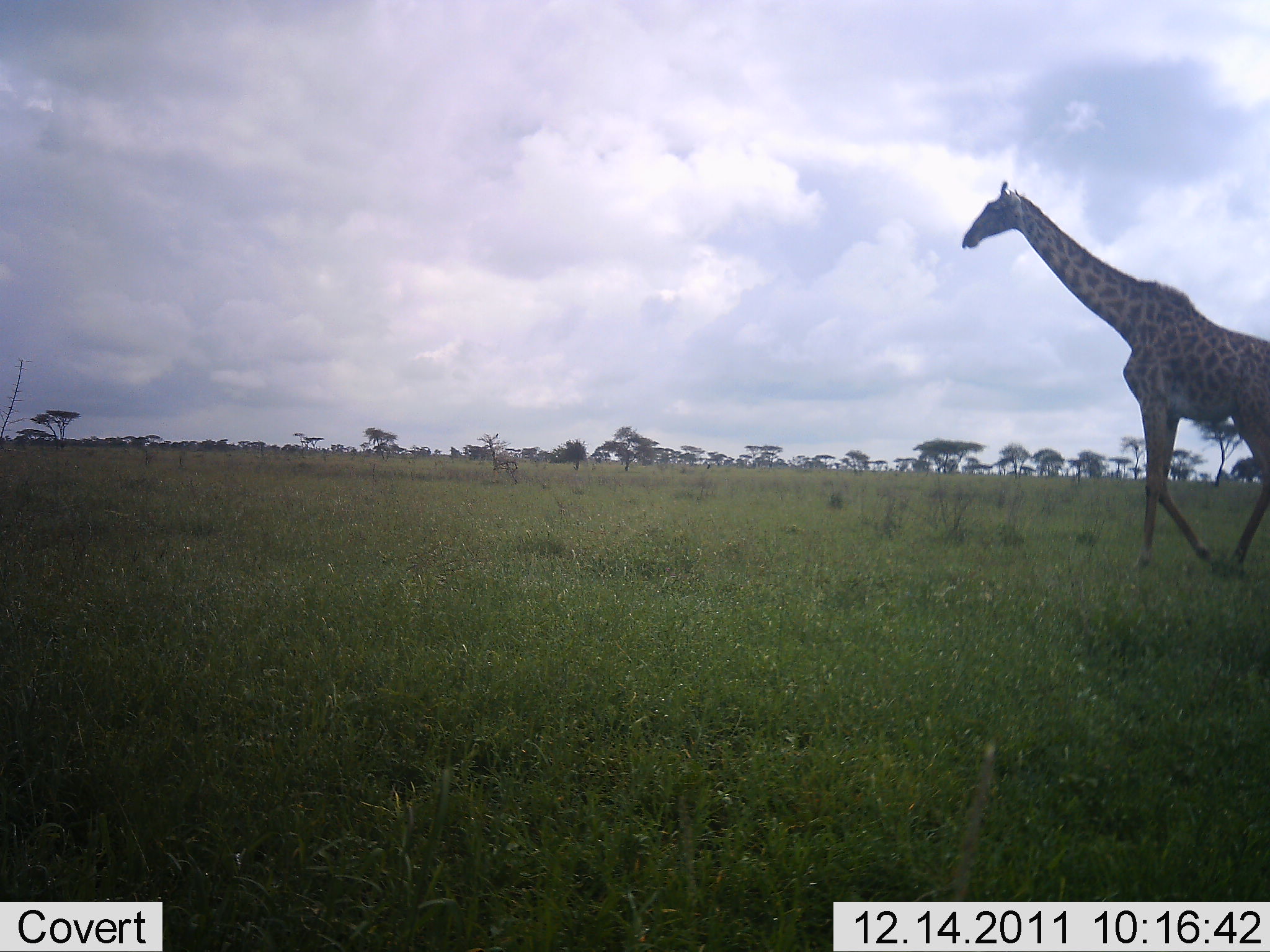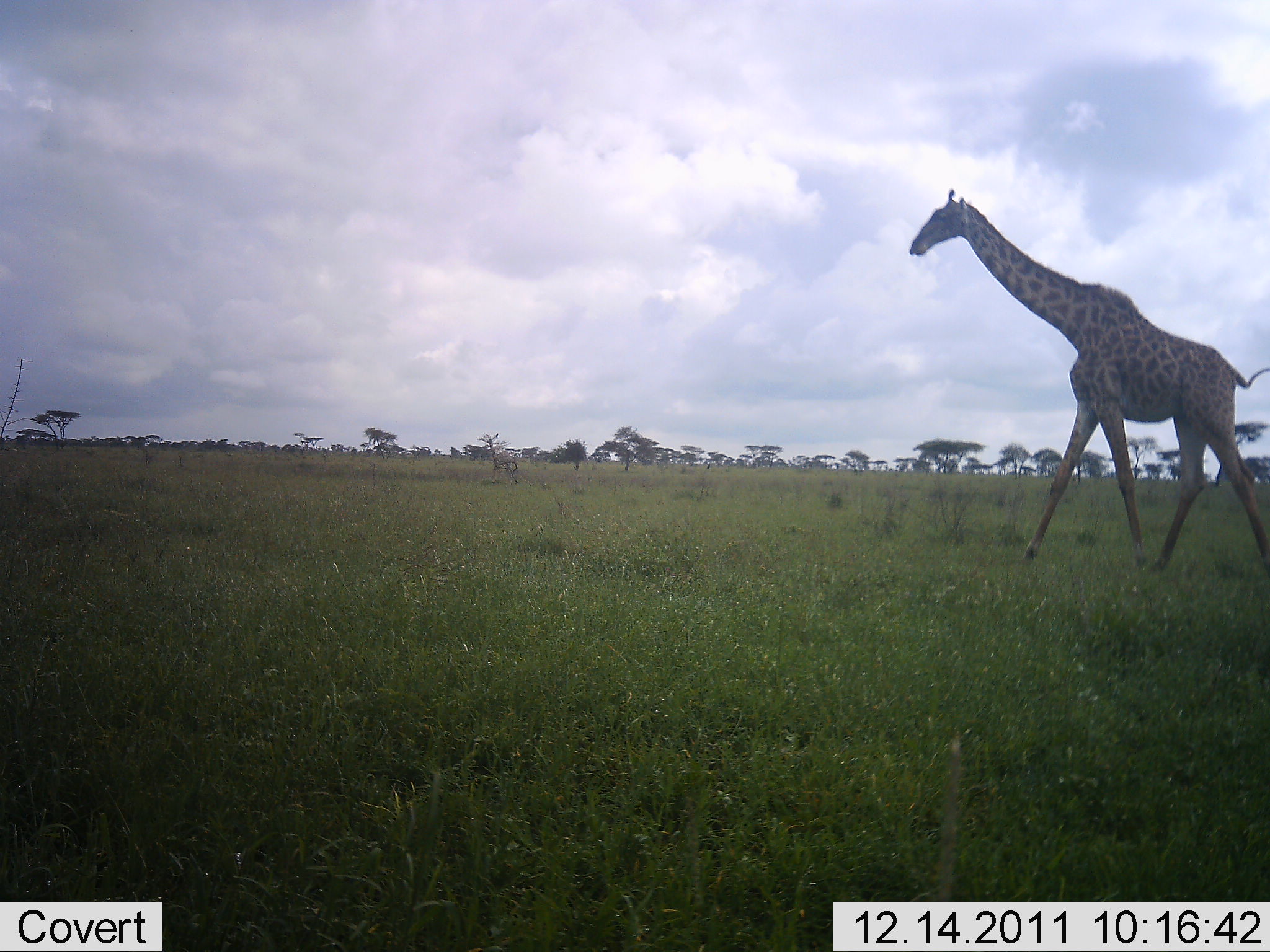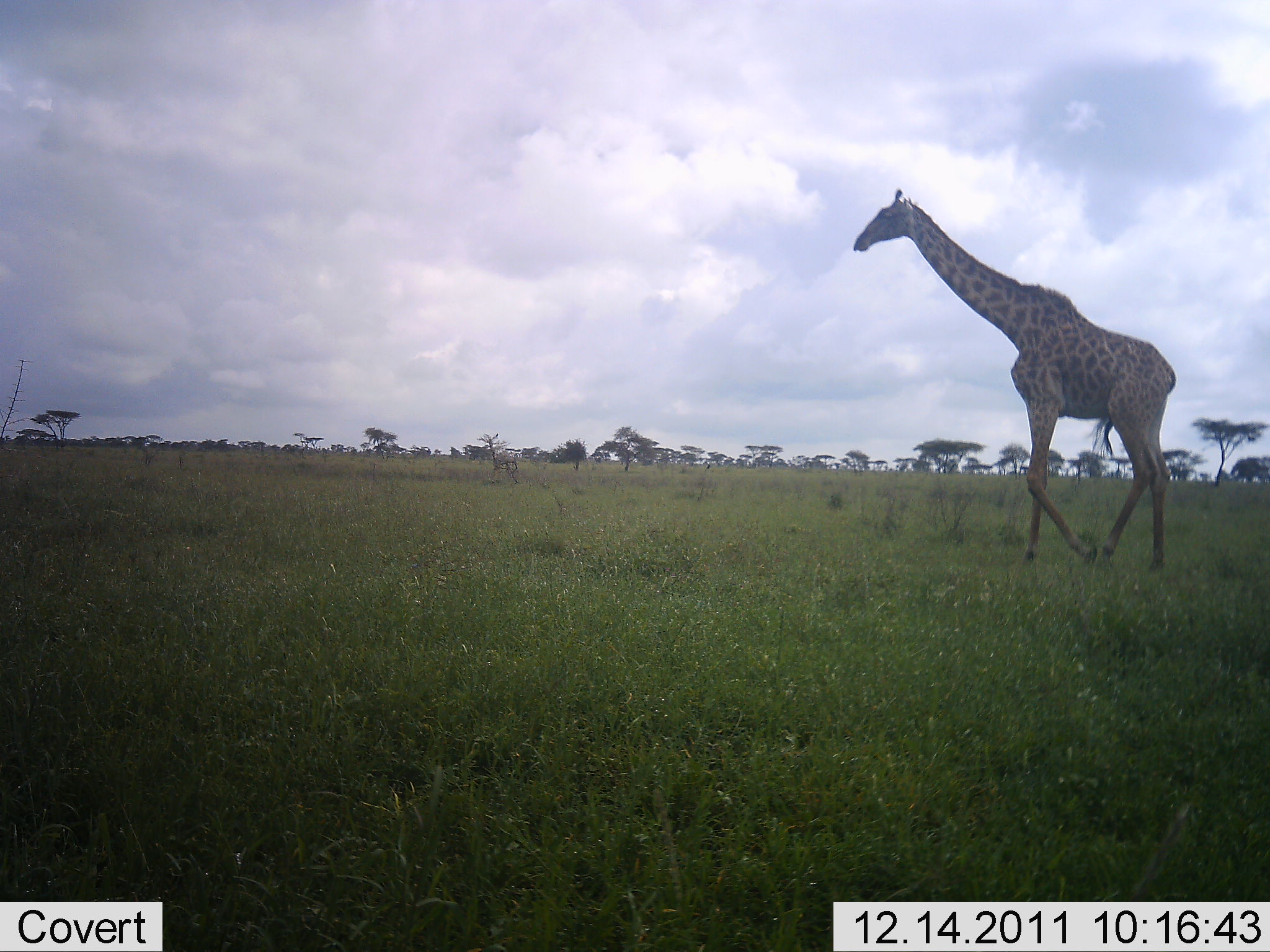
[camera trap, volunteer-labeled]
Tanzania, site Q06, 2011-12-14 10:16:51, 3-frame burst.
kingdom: Animalia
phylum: Chordata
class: Mammalia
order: Artiodactyla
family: Giraffidae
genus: Giraffa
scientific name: Giraffa camelopardalis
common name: giraffe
Giraffe (Giraffa camelopardalis), count 1. Behavior (volunteer vote fractions): standing 6%, resting 0%, moving 100%, interacting 0%. Young present (vote fraction): 0%. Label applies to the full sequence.